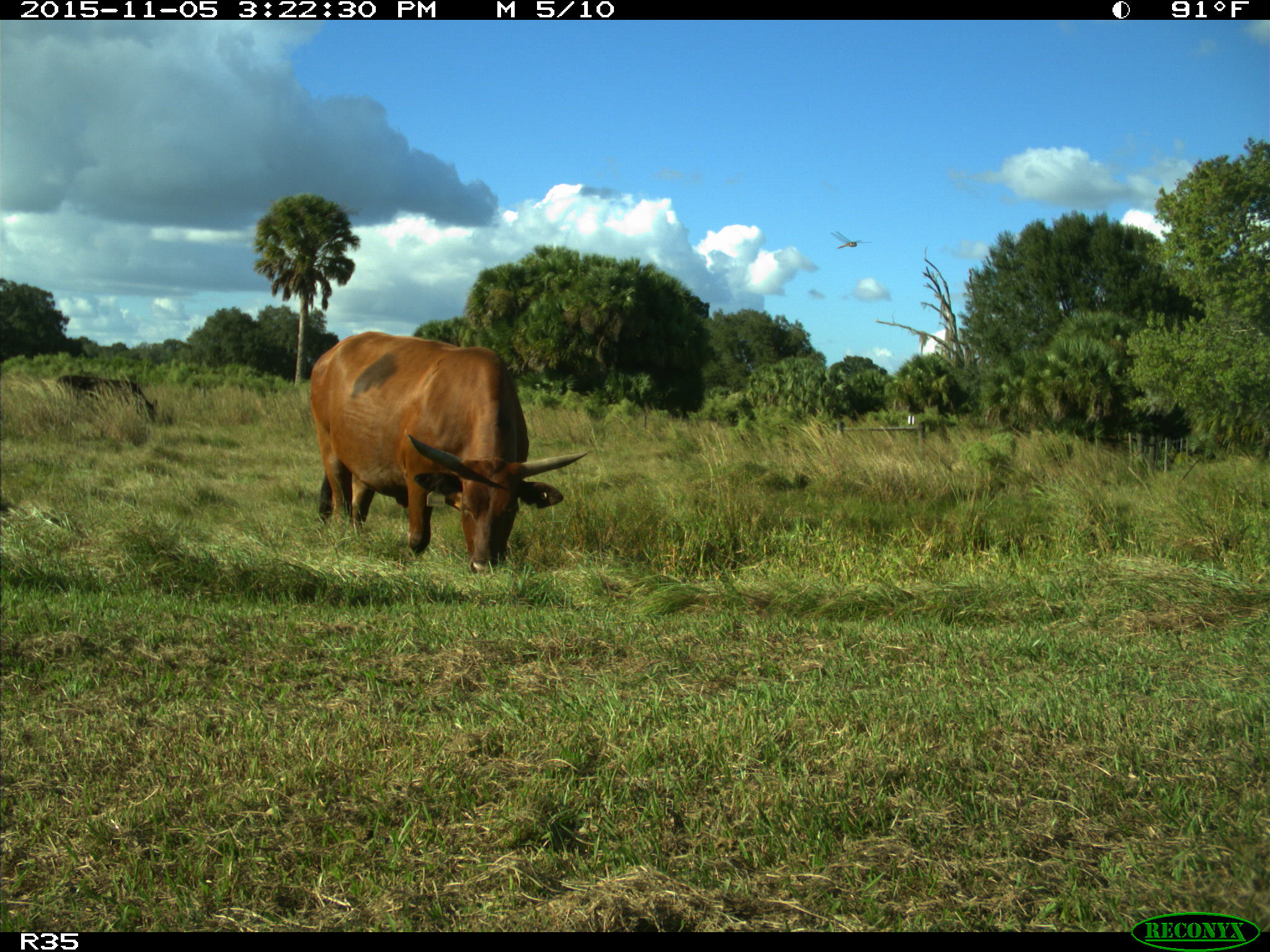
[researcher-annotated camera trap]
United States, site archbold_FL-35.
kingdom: Animalia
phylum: Chordata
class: Mammalia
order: Artiodactyla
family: Bovidae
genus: Bos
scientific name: Bos taurus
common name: domestic cow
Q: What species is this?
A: Bos taurus (domestic cow).